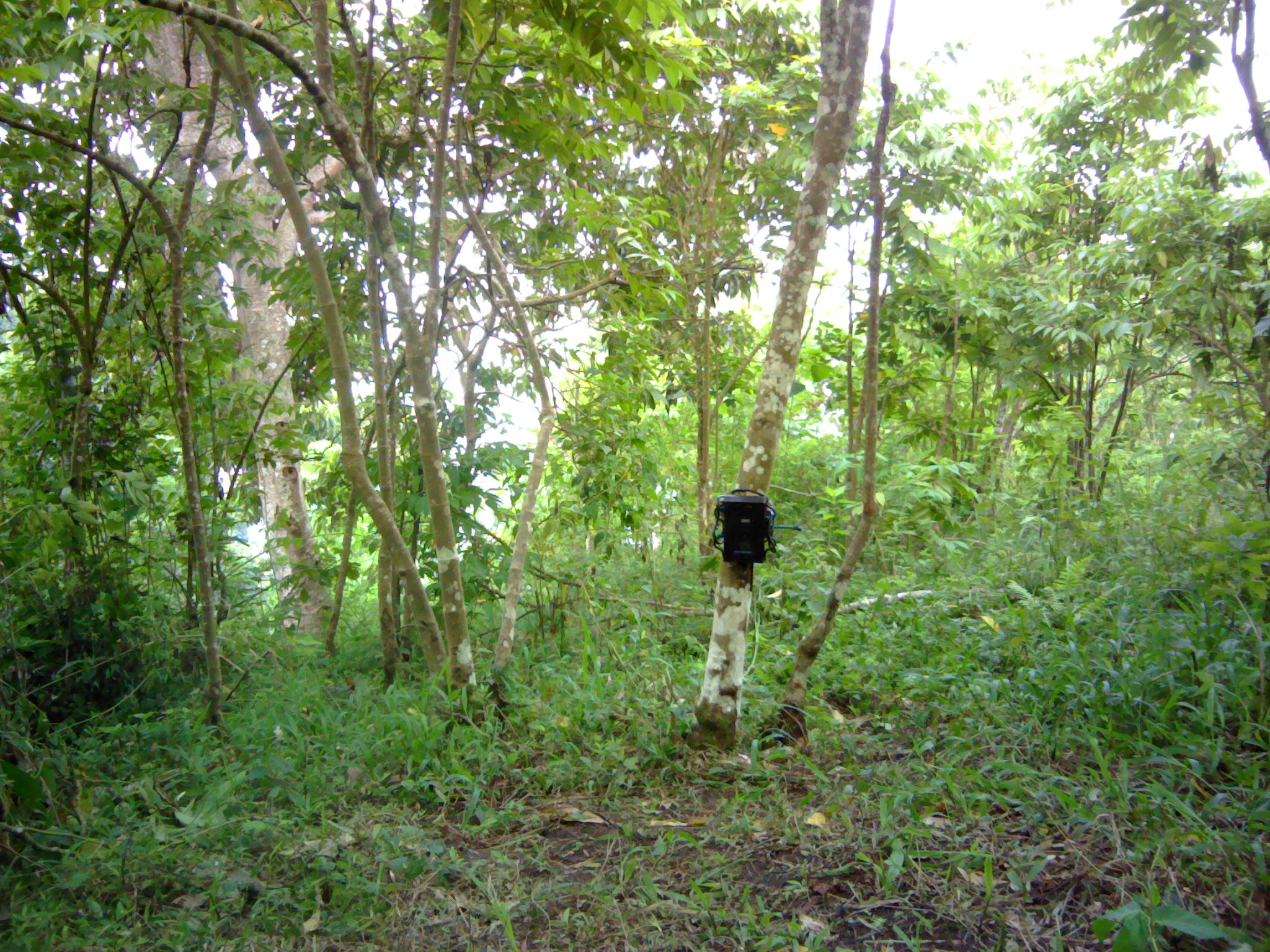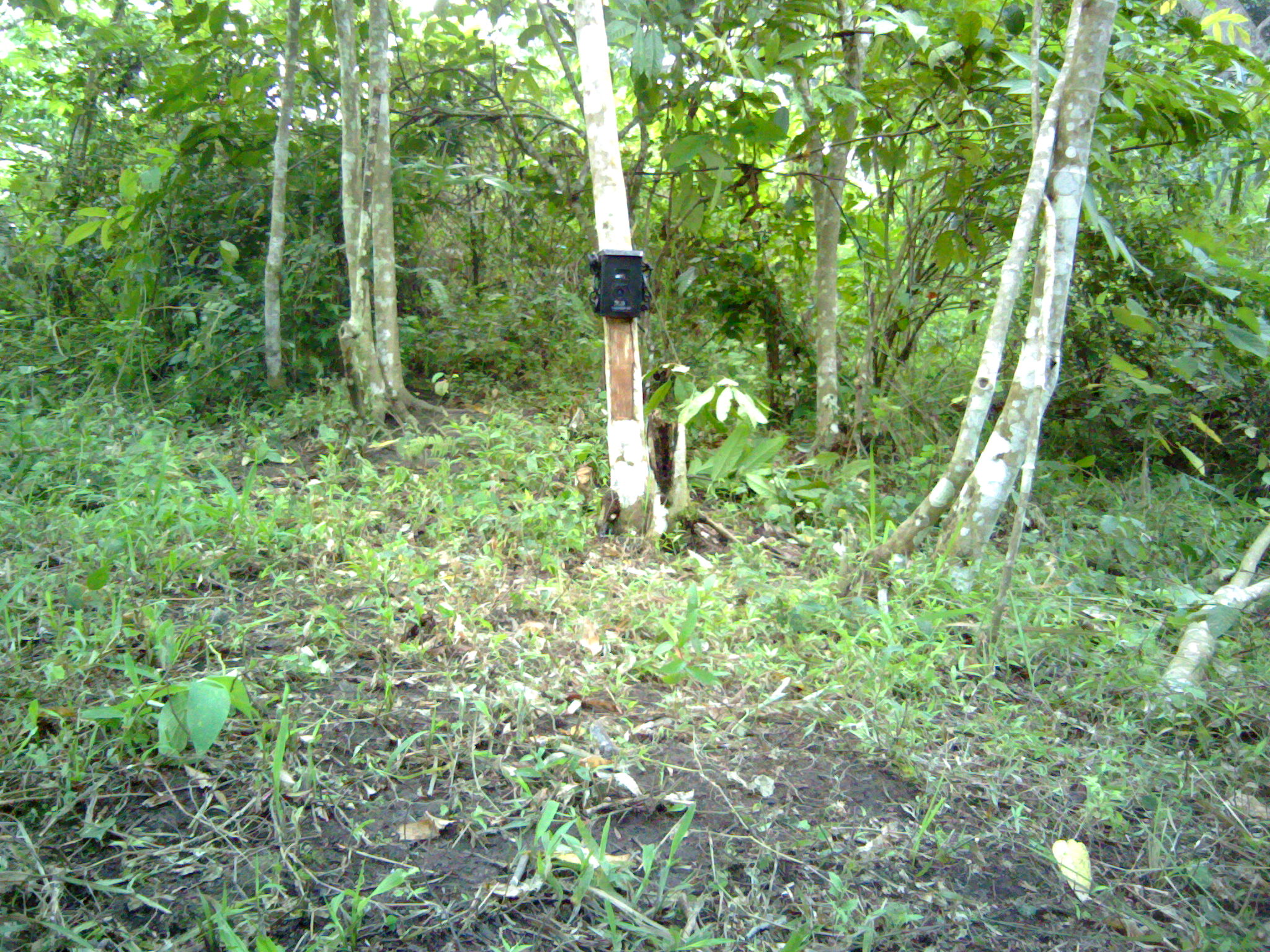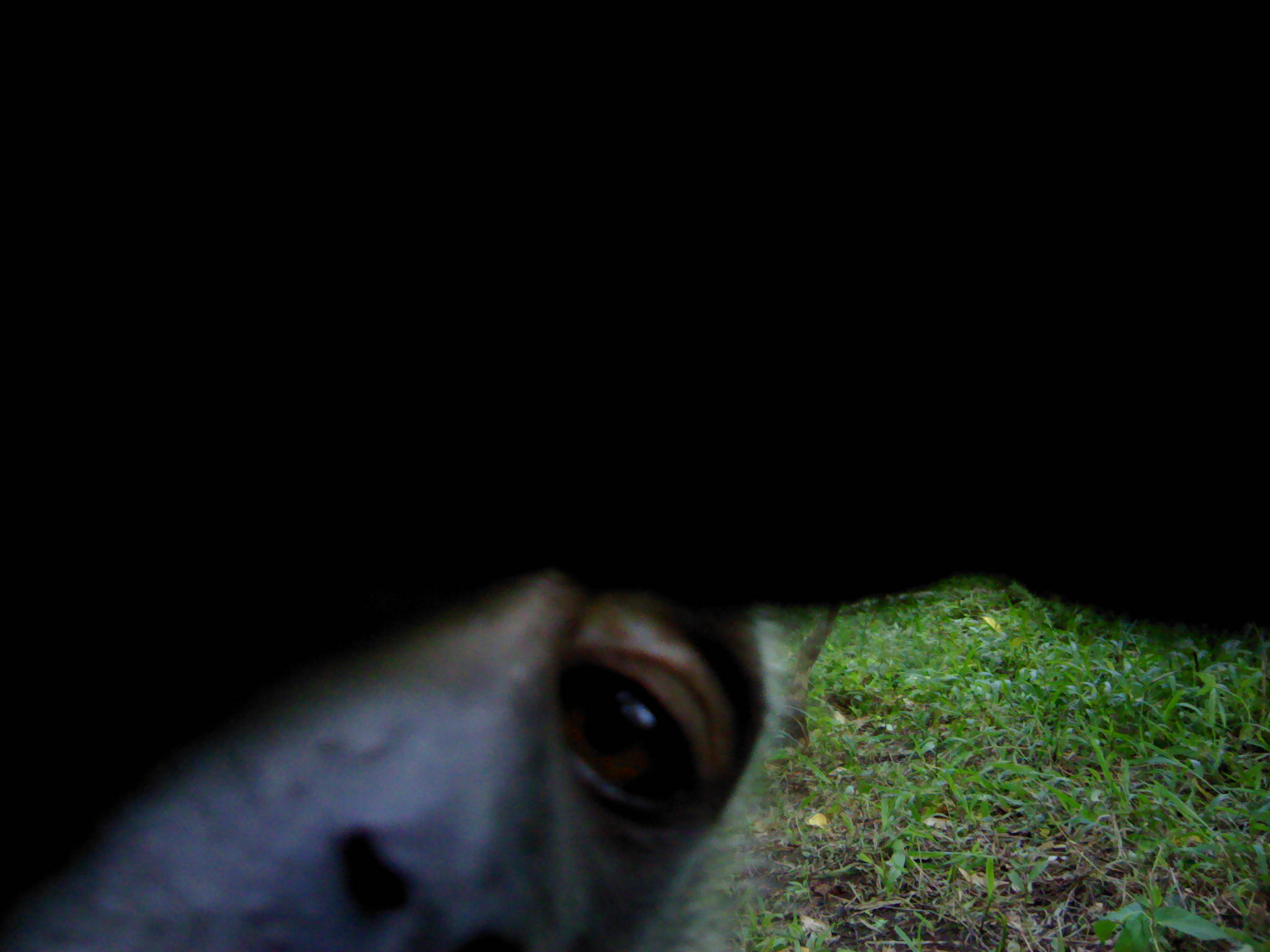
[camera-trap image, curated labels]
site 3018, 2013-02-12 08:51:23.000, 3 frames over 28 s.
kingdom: Animalia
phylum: Chordata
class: Mammalia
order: Primates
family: Cercopithecidae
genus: Macaca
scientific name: Macaca fascicularis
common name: crab-eating macaque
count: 2